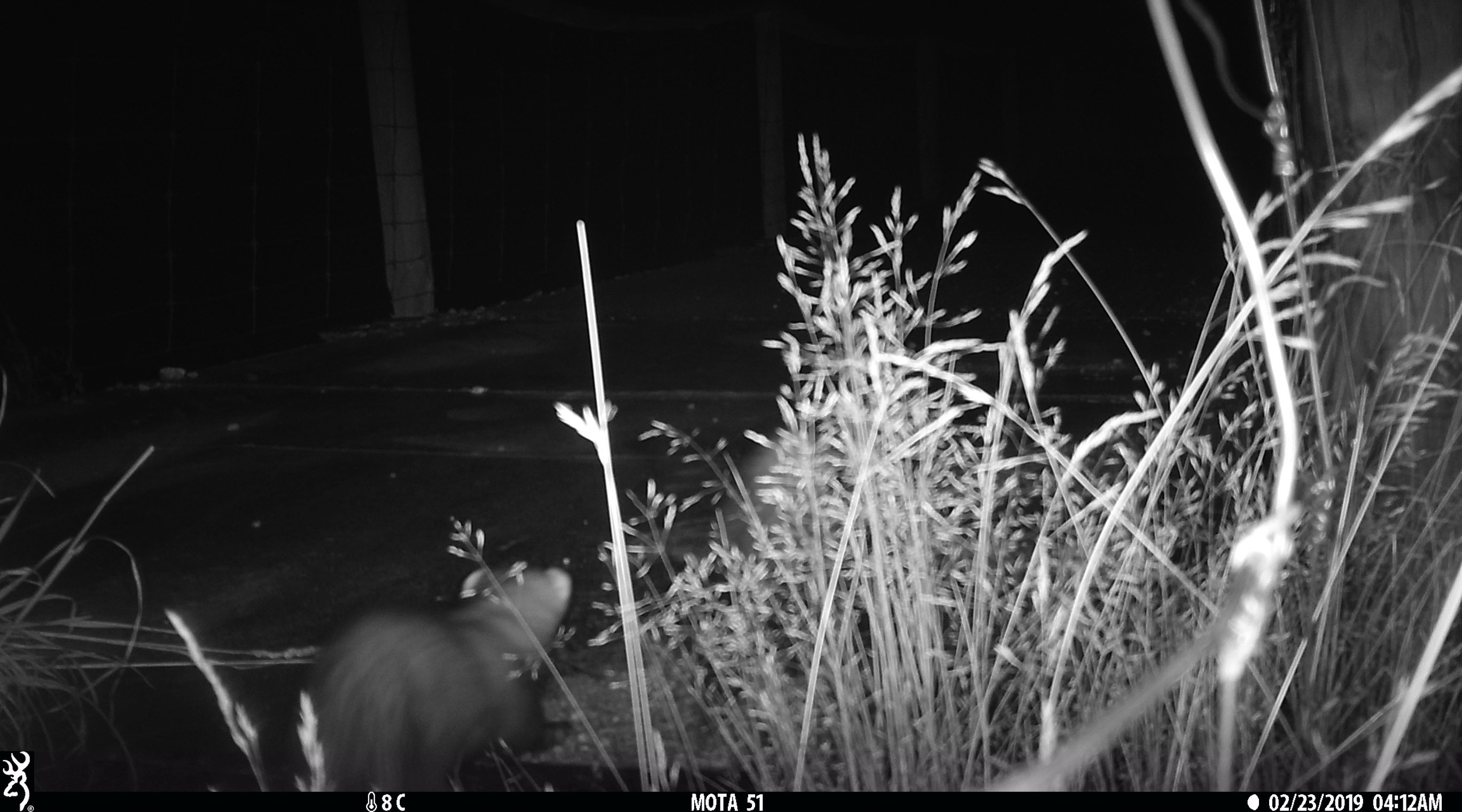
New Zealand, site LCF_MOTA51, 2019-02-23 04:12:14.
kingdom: Animalia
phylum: Chordata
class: Mammalia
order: Carnivora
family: Mustelidae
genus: Mustela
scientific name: Mustela furo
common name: ferret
Ferret (Mustela furo).